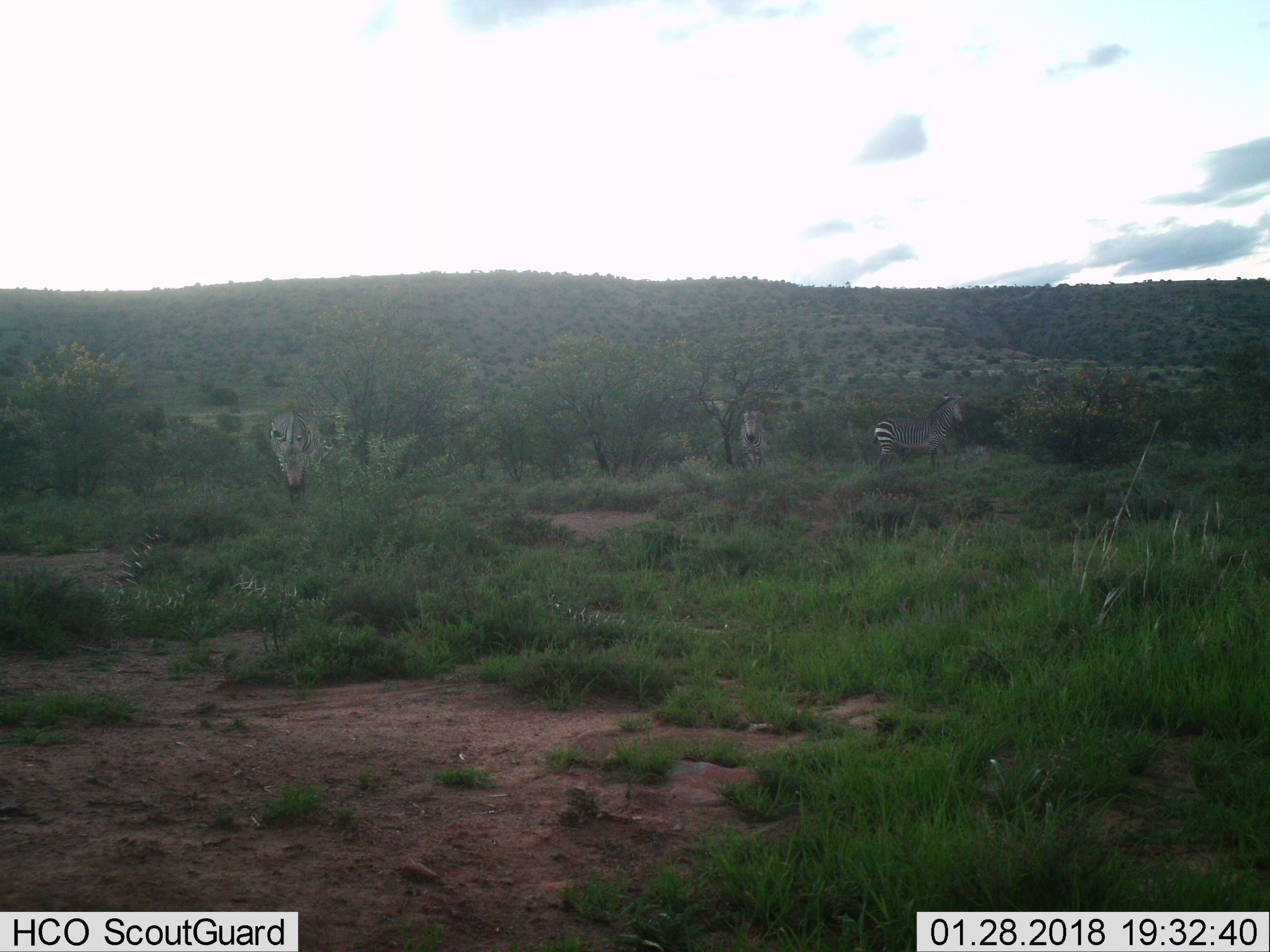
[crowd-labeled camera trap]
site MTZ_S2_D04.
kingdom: Animalia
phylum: Chordata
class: Mammalia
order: Perissodactyla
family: Equidae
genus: Equus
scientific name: Equus zebra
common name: mountain zebra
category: zebramountain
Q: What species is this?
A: Zebramountain (mountain zebra) (Equus zebra).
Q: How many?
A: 3.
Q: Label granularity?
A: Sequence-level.